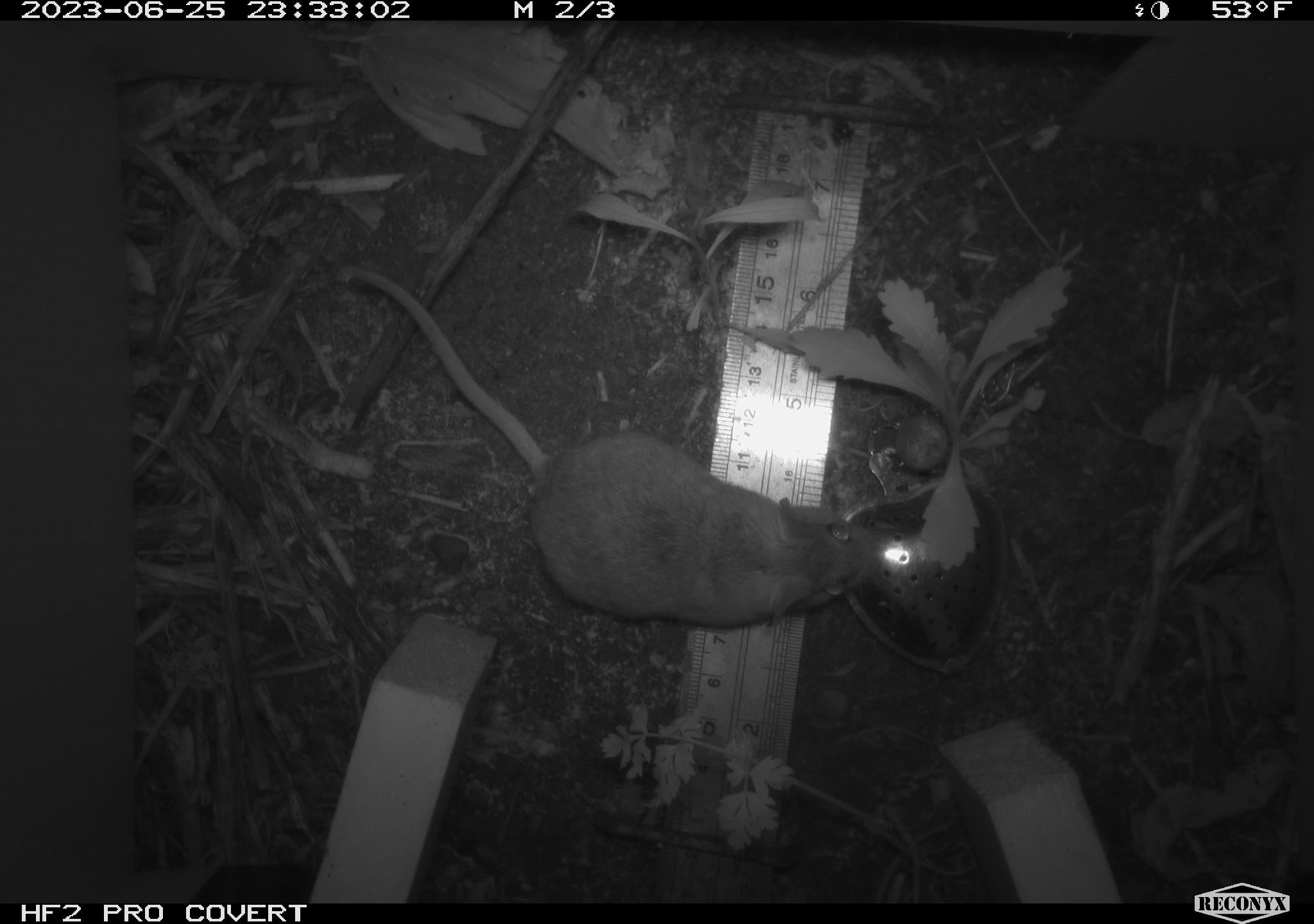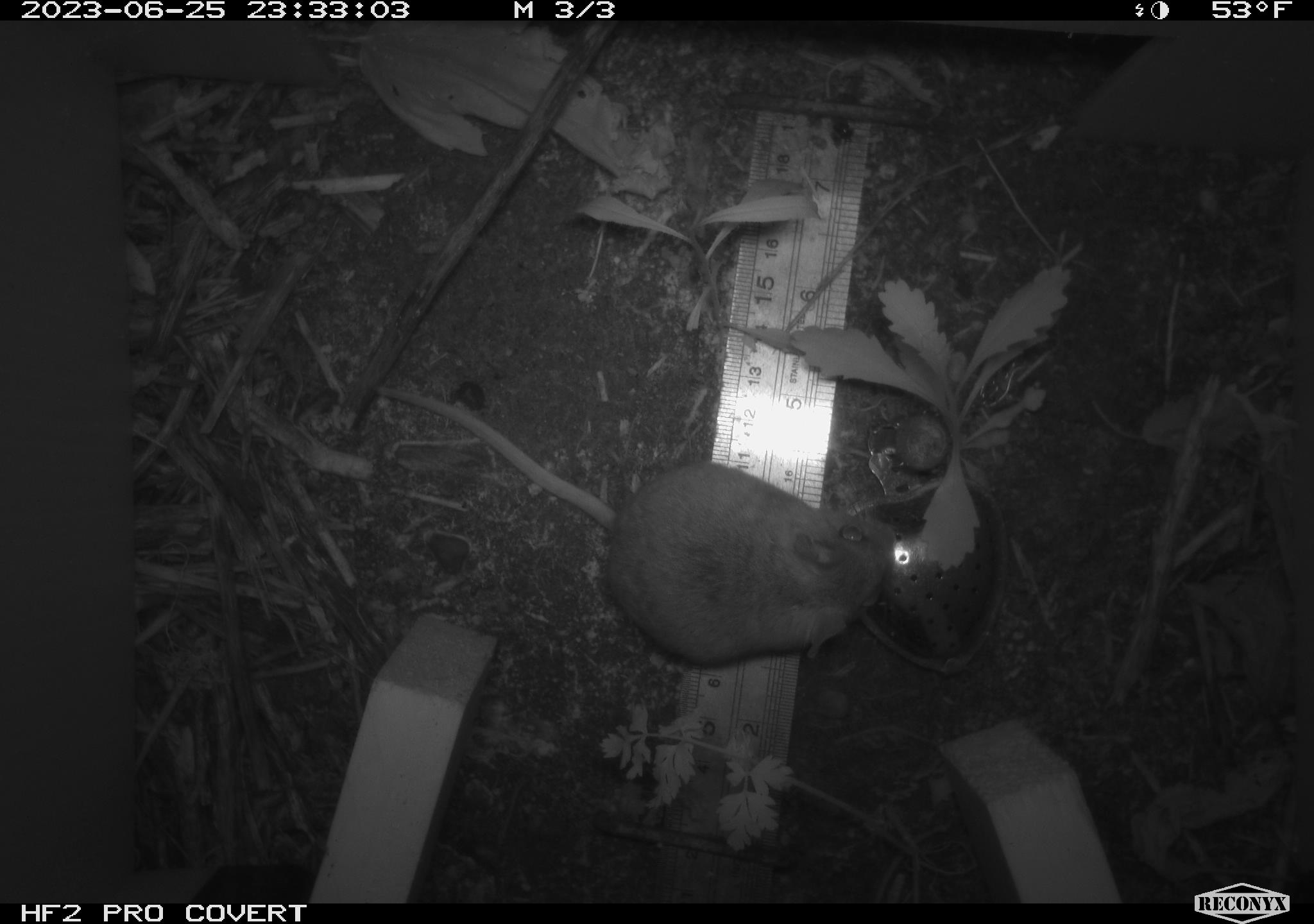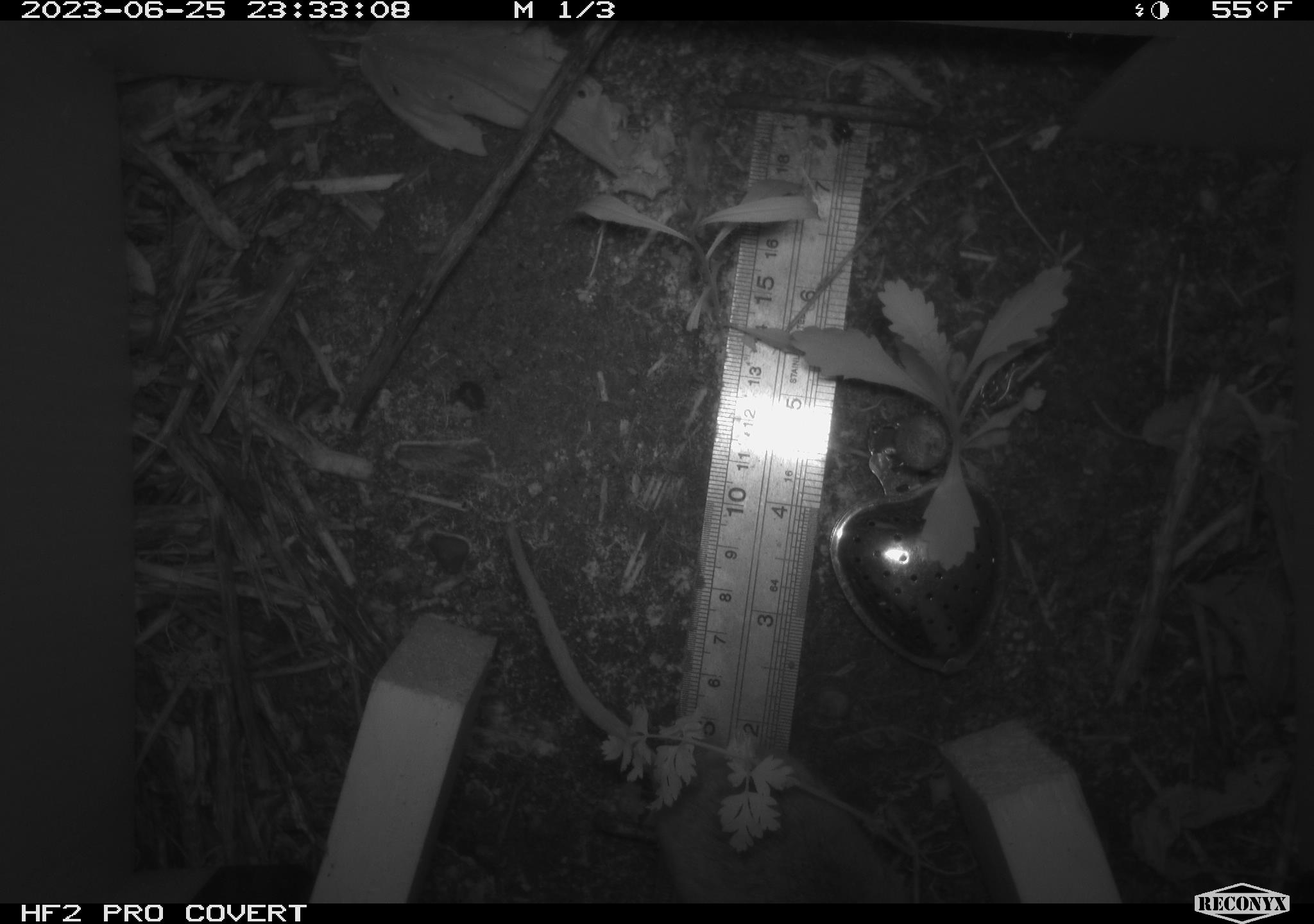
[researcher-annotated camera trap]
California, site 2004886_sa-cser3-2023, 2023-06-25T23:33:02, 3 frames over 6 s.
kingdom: Animalia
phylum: Chordata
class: Mammalia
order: Rodentia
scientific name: Rodentia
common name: mouse species